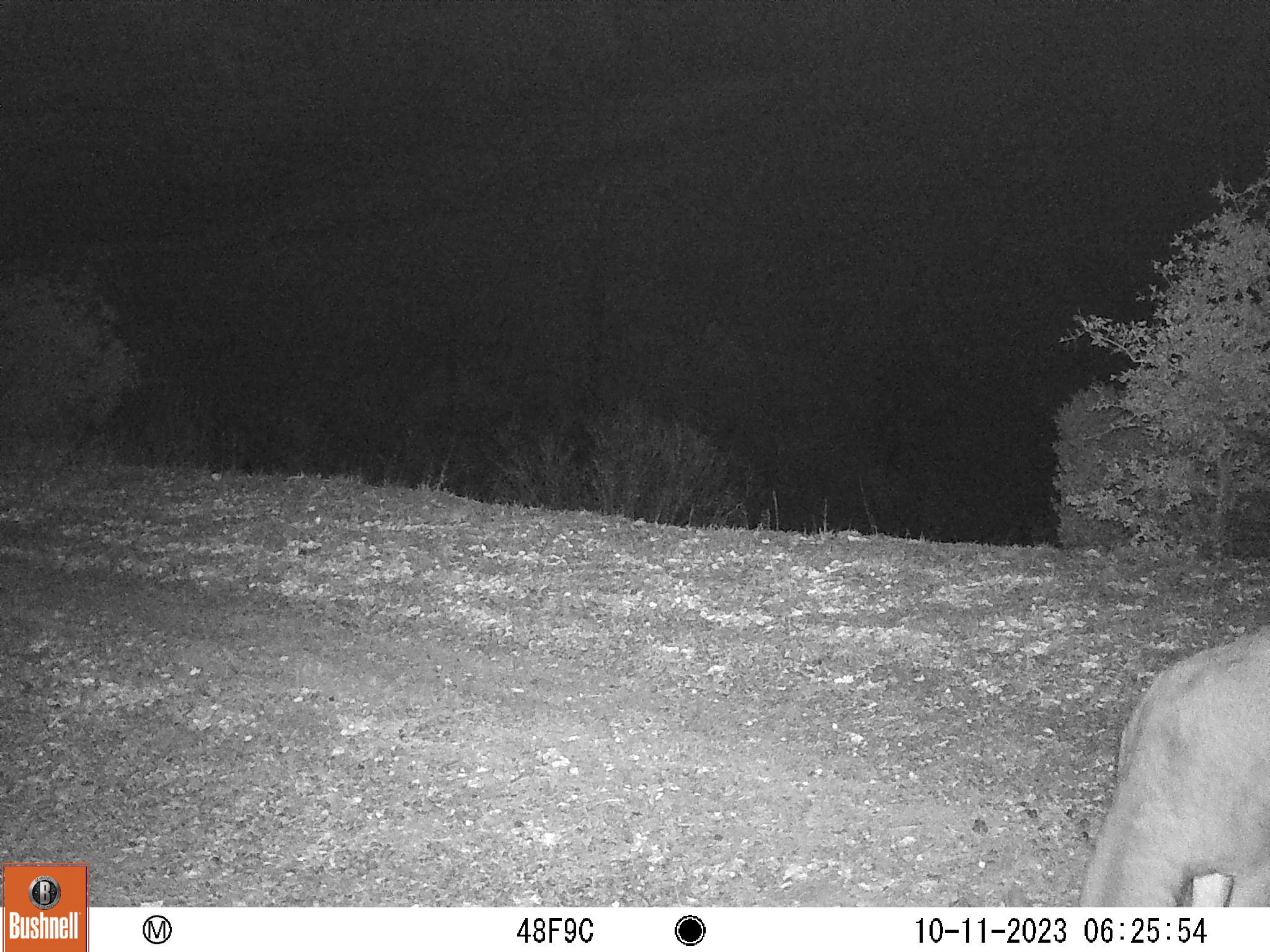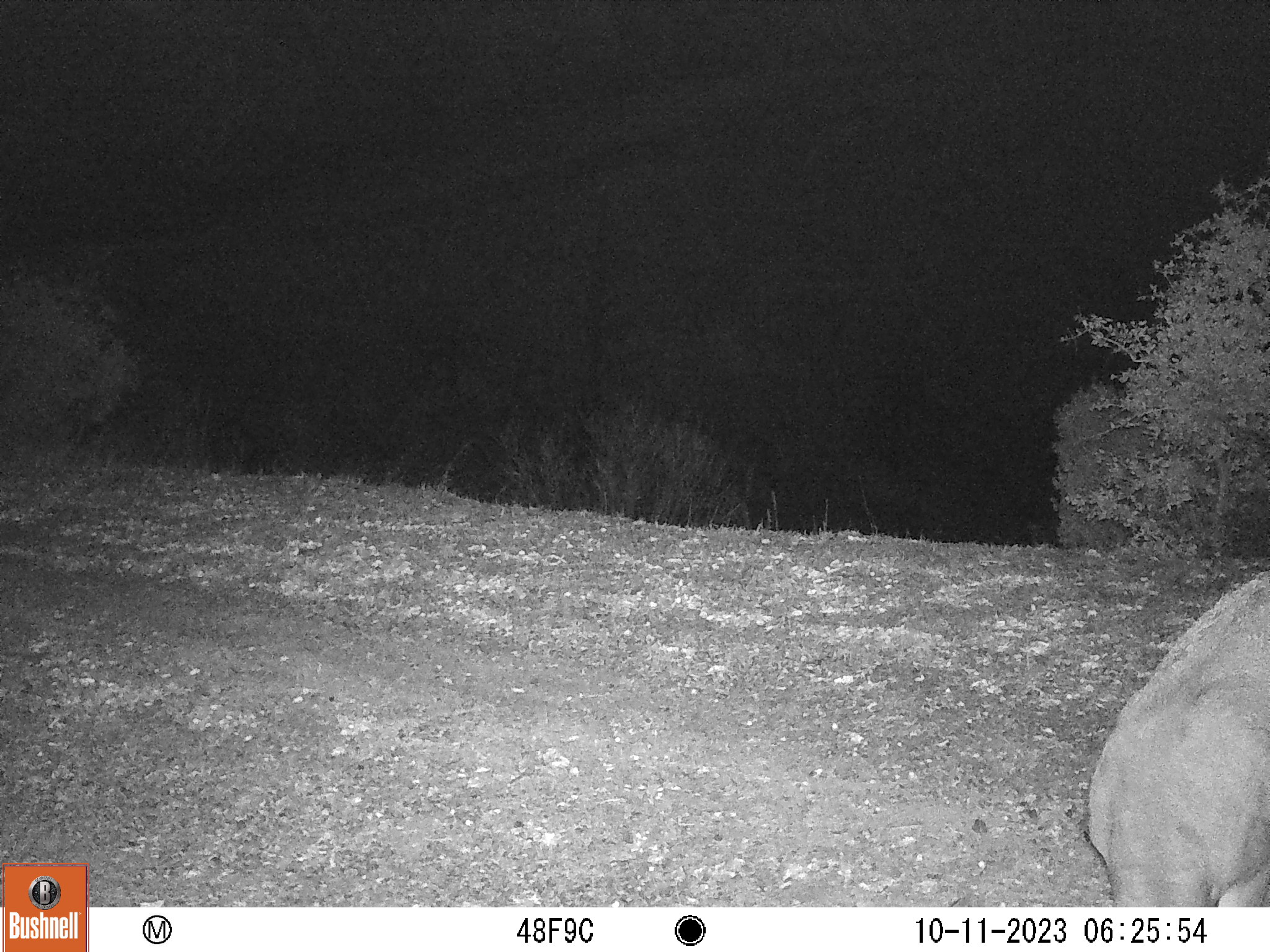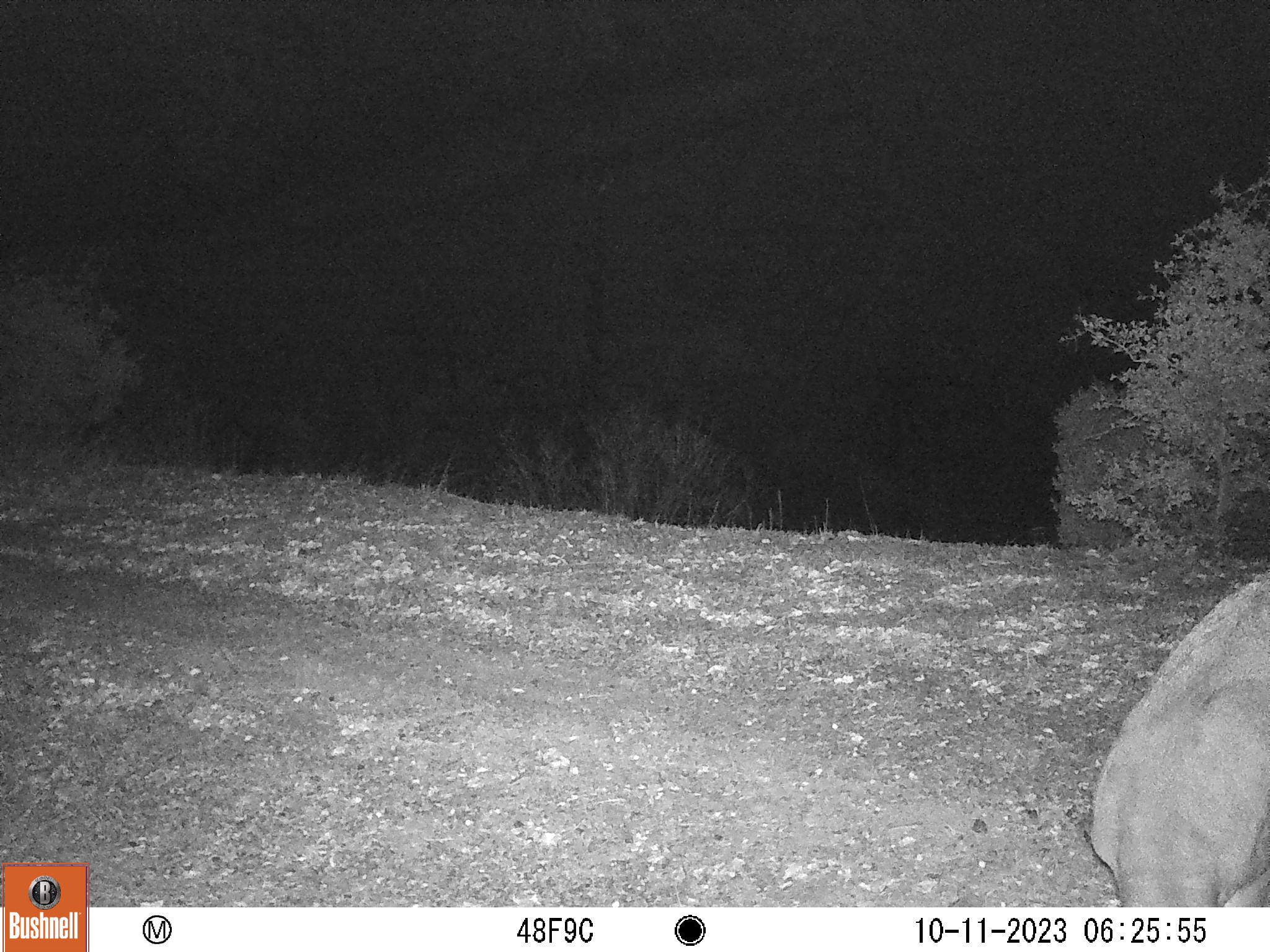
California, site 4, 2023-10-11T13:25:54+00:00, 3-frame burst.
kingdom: Animalia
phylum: Chordata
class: Mammalia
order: Artiodactyla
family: Cervidae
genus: Odocoileus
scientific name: Odocoileus hemionus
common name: mule deer